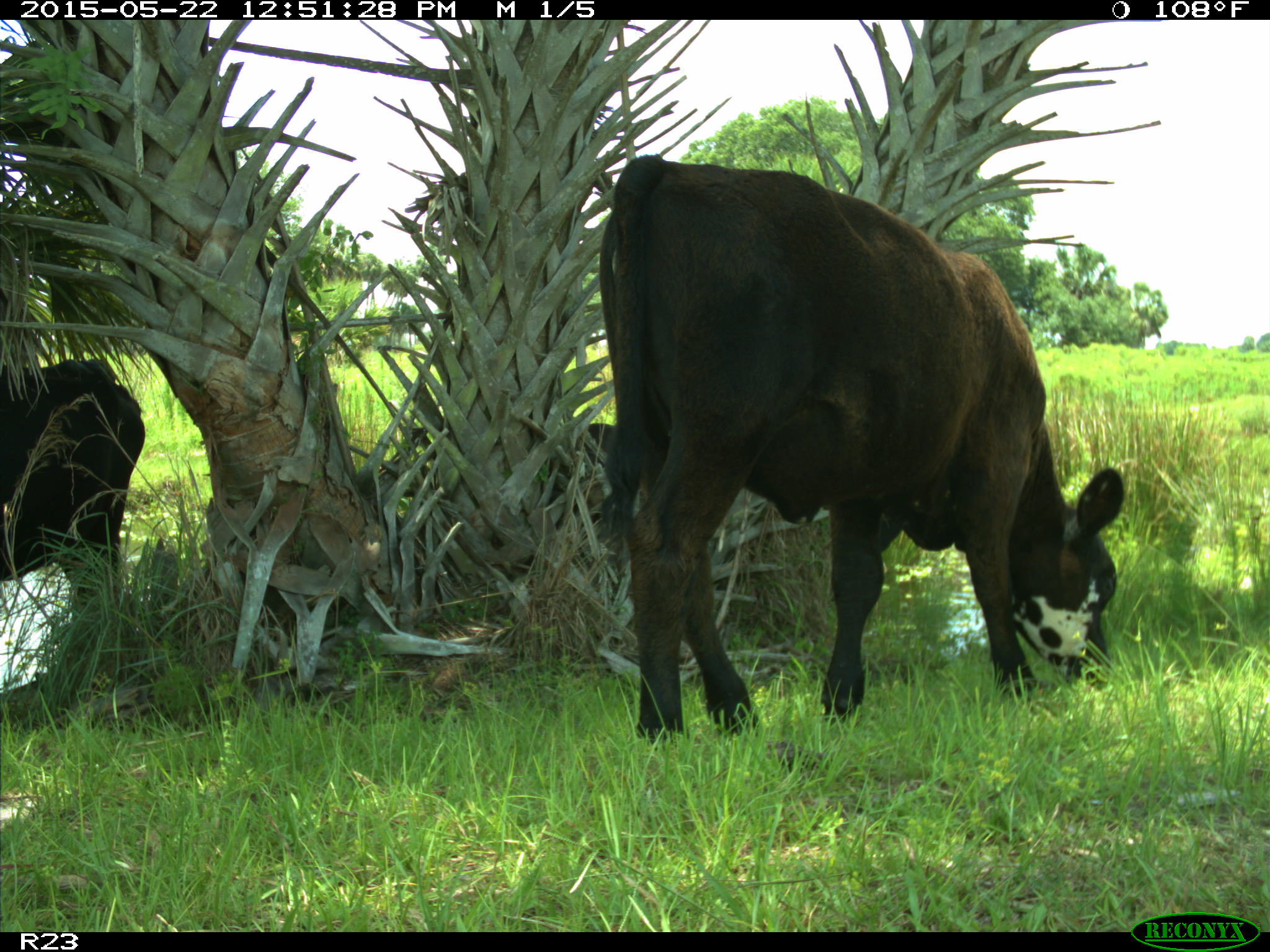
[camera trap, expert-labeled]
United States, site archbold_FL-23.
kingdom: Animalia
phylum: Chordata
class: Mammalia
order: Artiodactyla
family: Bovidae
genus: Bos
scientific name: Bos taurus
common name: domestic cow